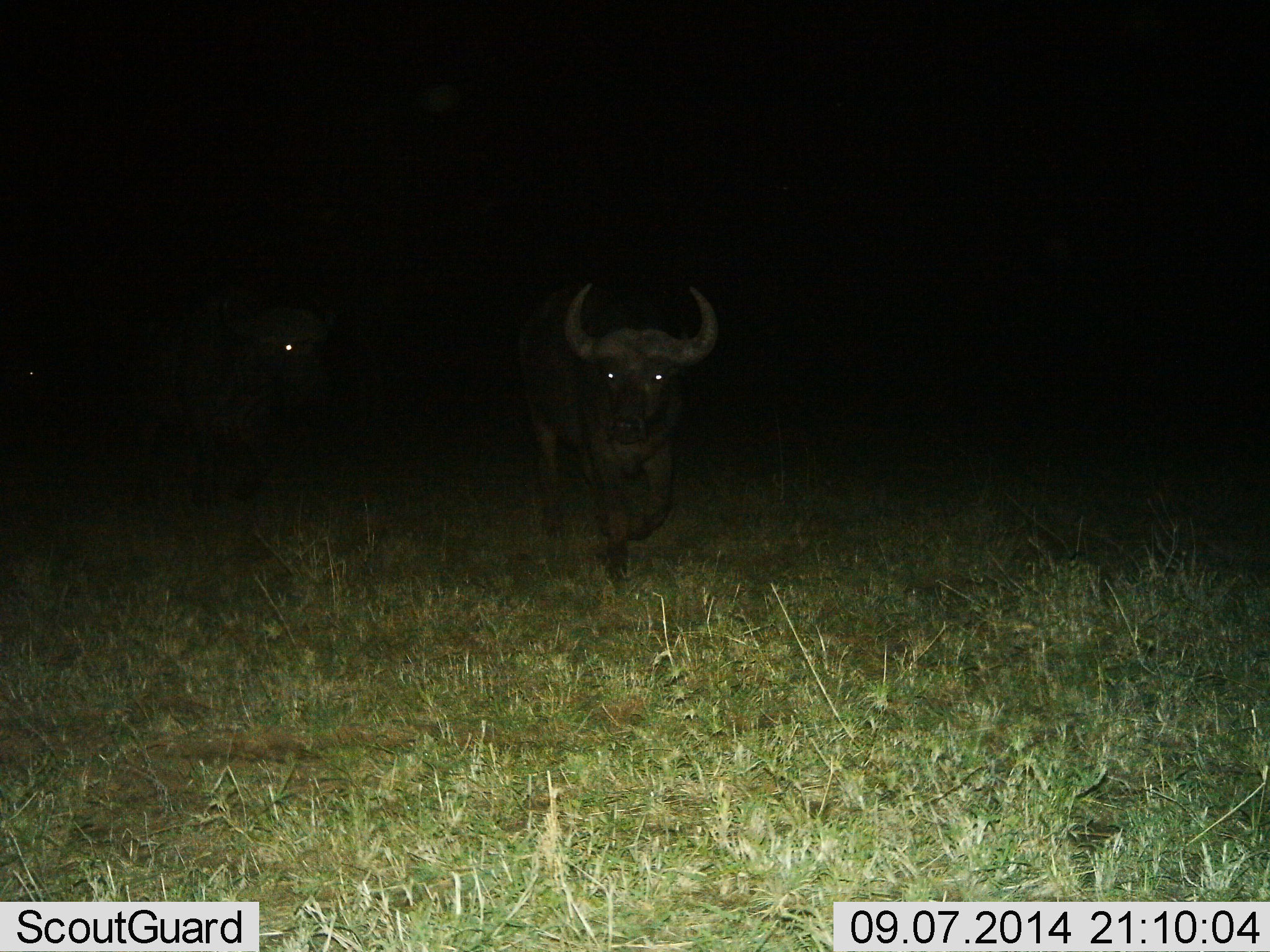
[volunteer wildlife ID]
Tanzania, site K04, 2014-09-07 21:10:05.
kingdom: Animalia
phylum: Chordata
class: Mammalia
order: Artiodactyla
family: Bovidae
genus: Syncerus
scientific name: Syncerus caffer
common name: cape buffalo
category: buffalo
Buffalo (cape buffalo) (Syncerus caffer), count 2. Behavior (volunteer vote fractions): standing 20%, resting 0%, moving 90%, interacting 0%. Young present (vote fraction): 0%. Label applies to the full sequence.